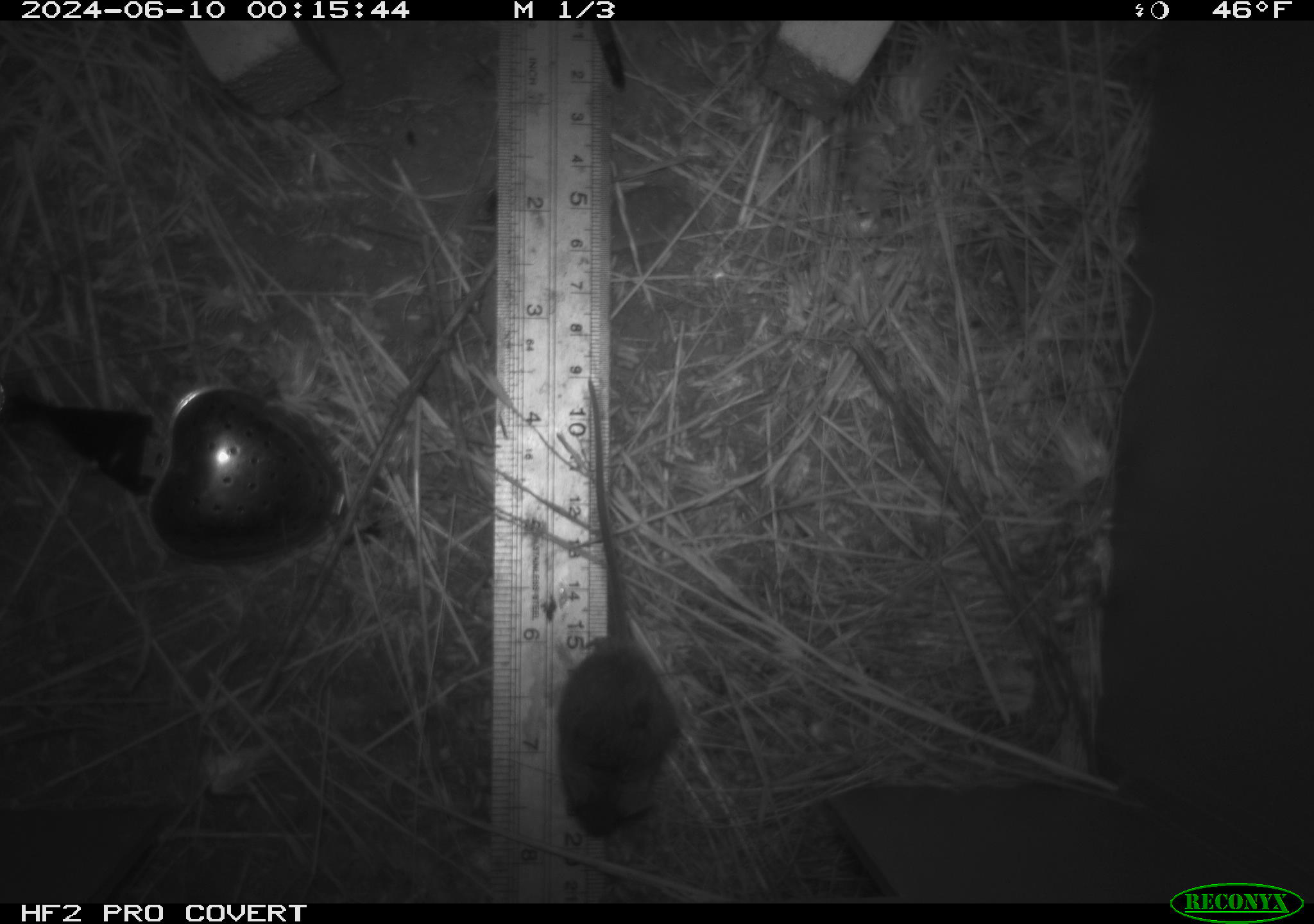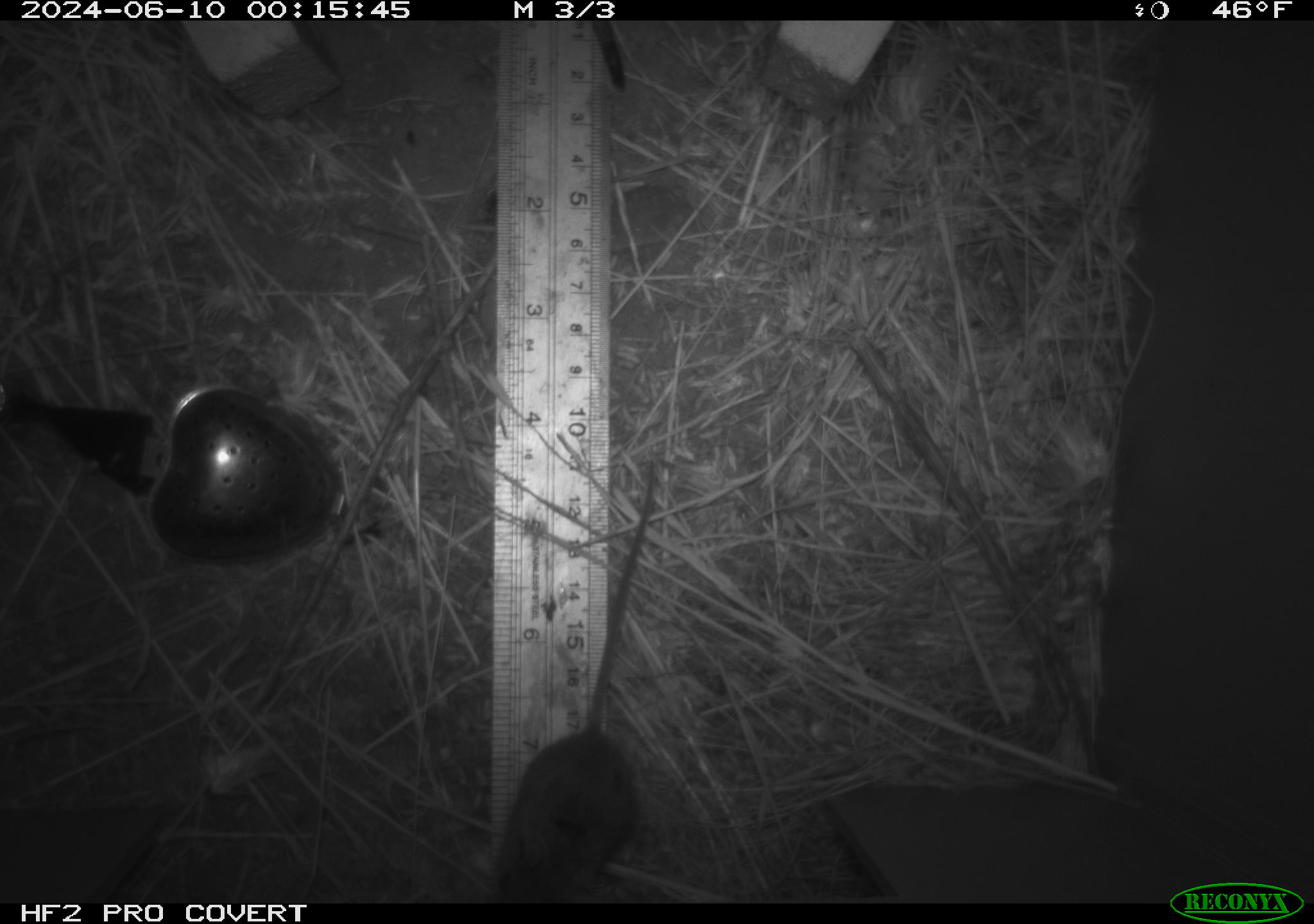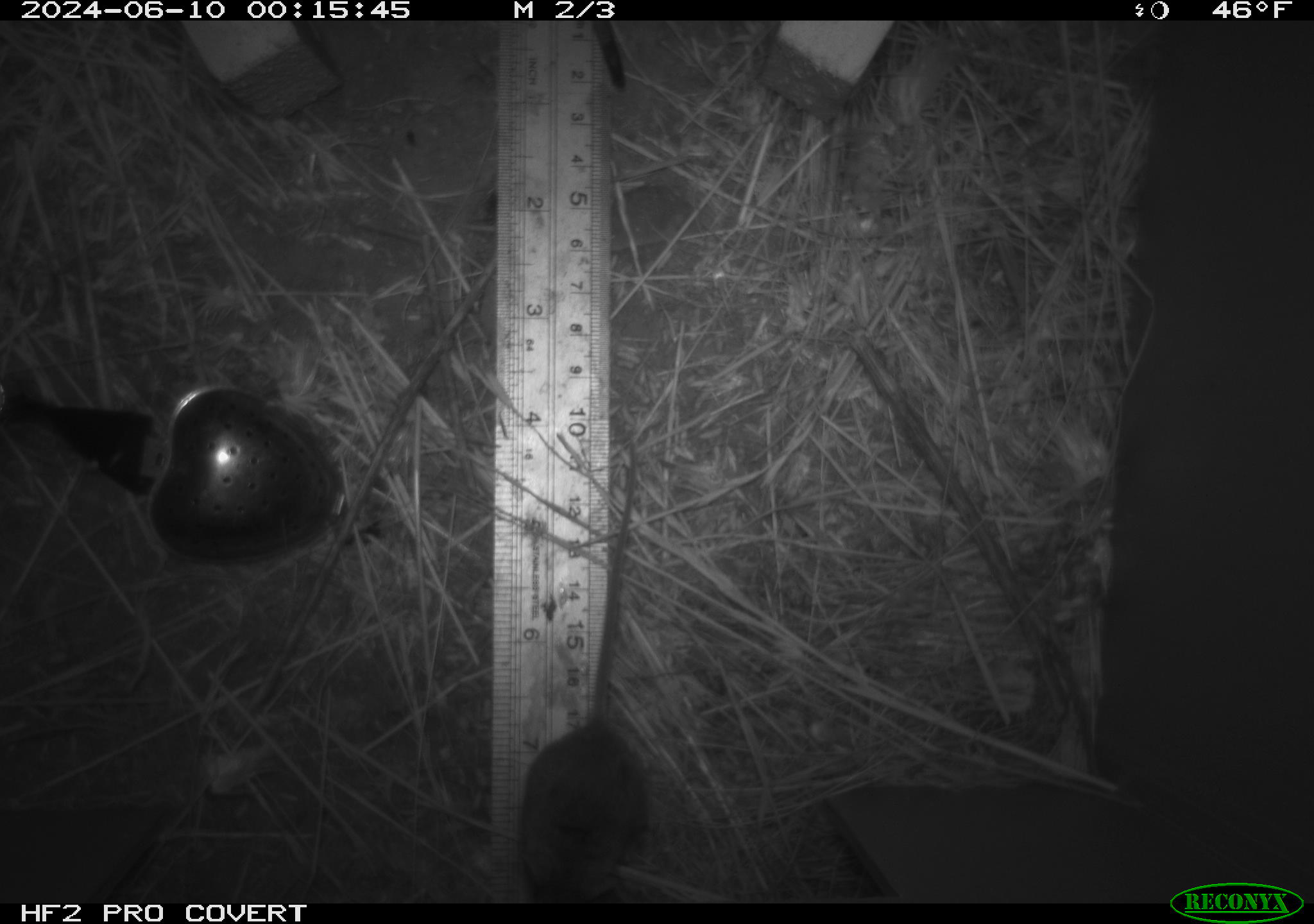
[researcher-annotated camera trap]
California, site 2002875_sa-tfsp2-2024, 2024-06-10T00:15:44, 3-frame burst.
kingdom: Animalia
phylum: Chordata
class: Mammalia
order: Rodentia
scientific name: Rodentia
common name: mouse species